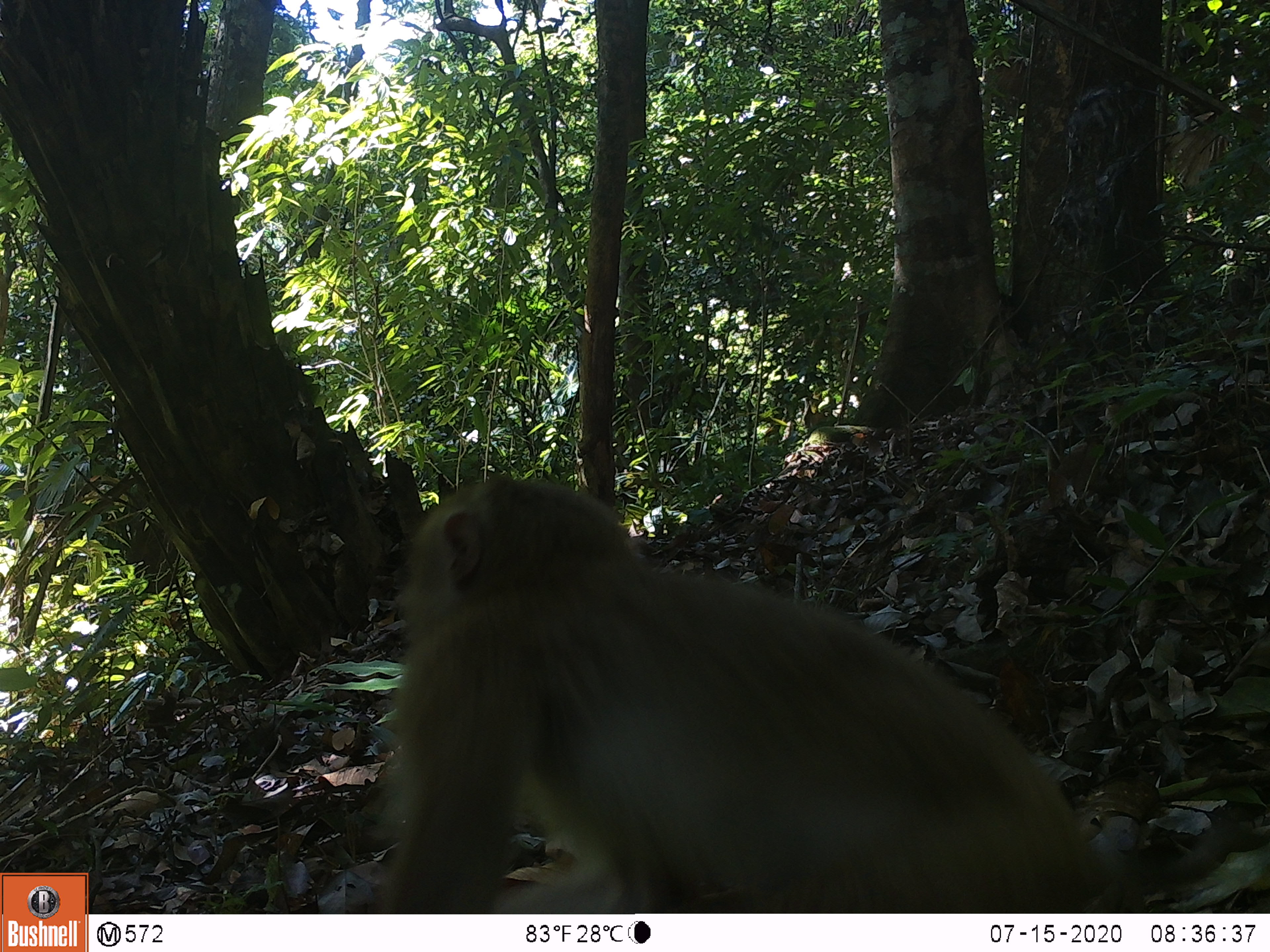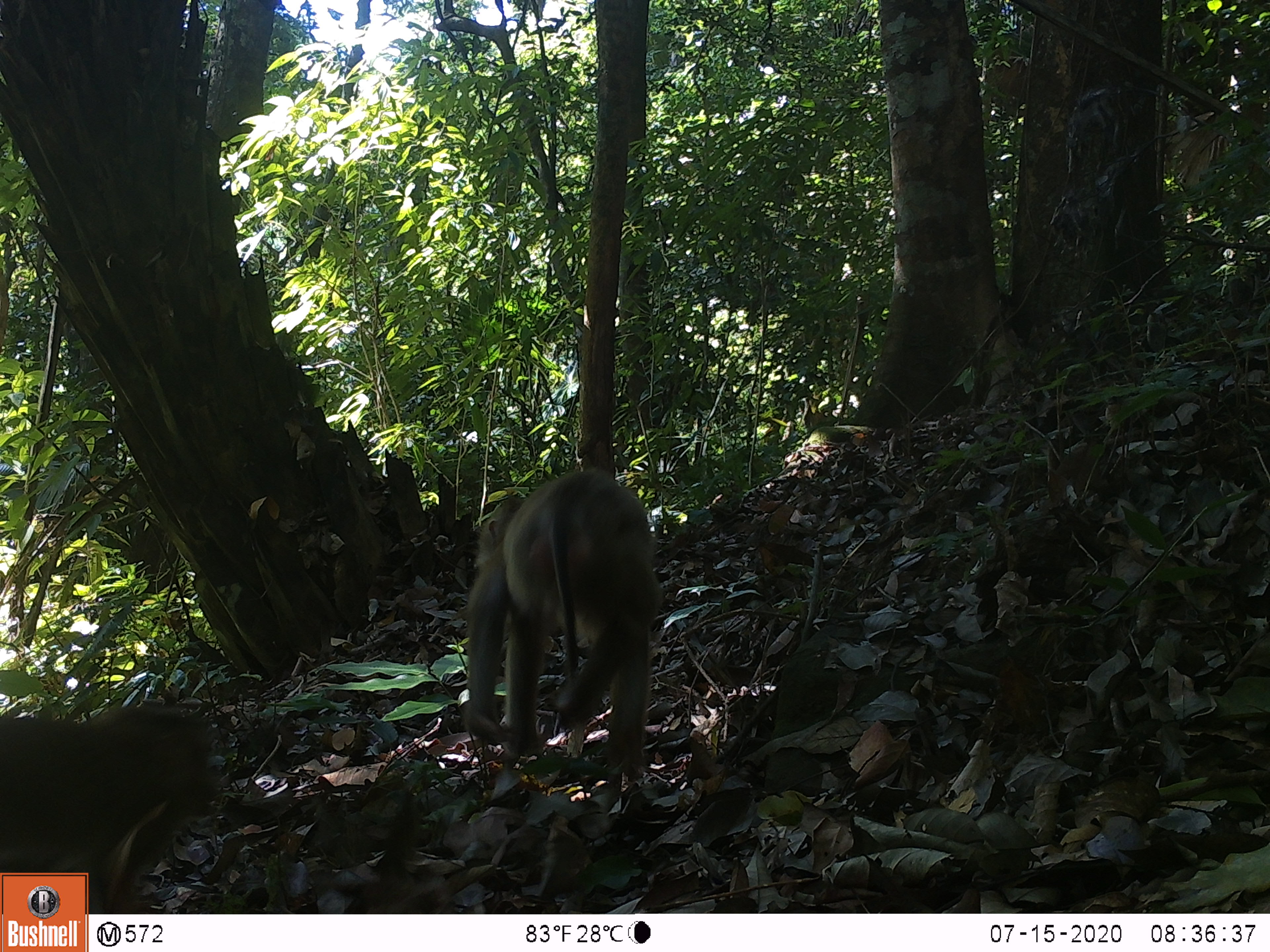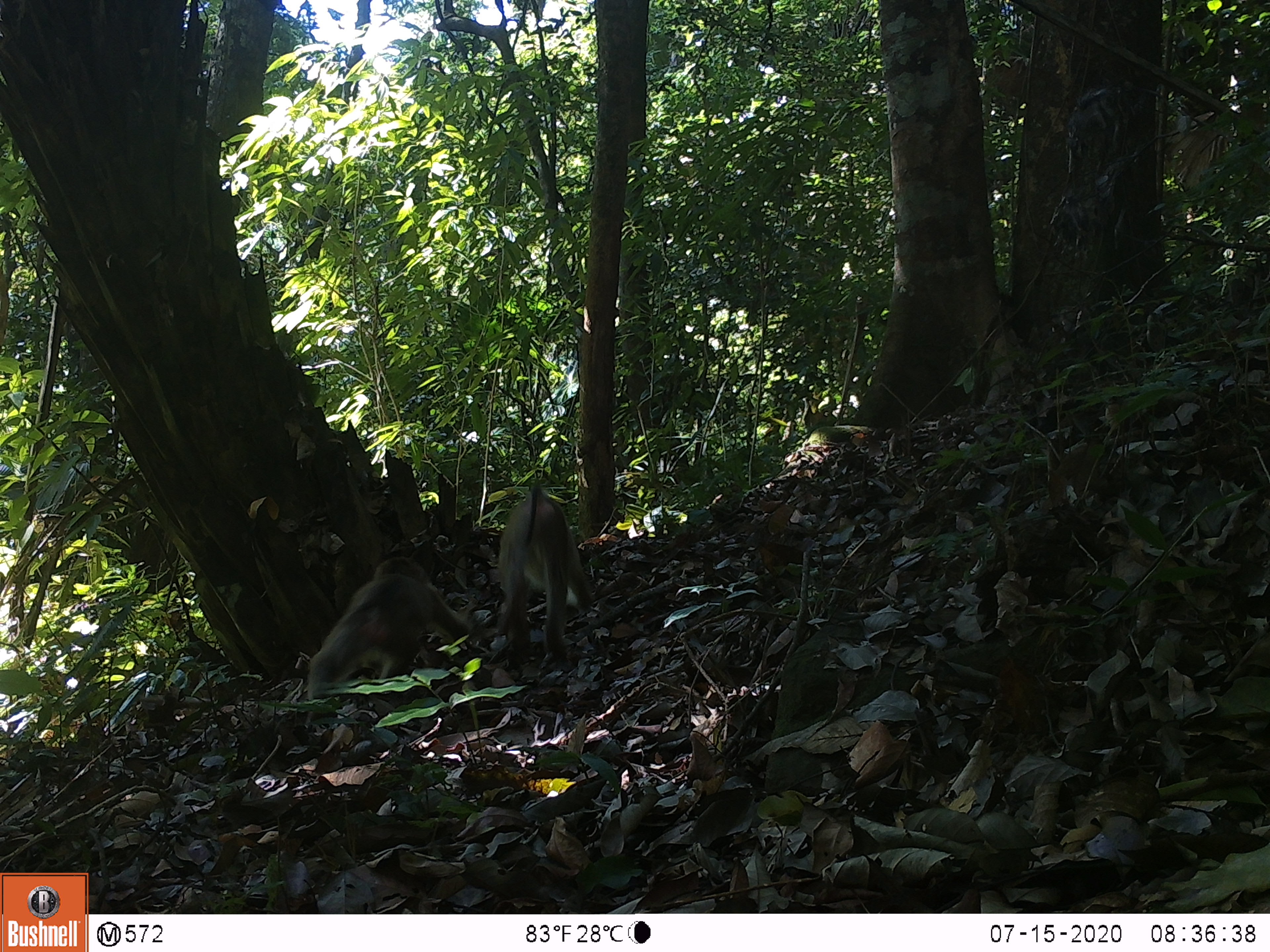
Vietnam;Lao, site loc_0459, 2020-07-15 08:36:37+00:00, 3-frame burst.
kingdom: Animalia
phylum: Chordata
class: Mammalia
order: Primates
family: Cercopithecidae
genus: Macaca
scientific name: Macaca nemestrina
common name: pig-tailed macaque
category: pig tailed macaque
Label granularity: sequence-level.